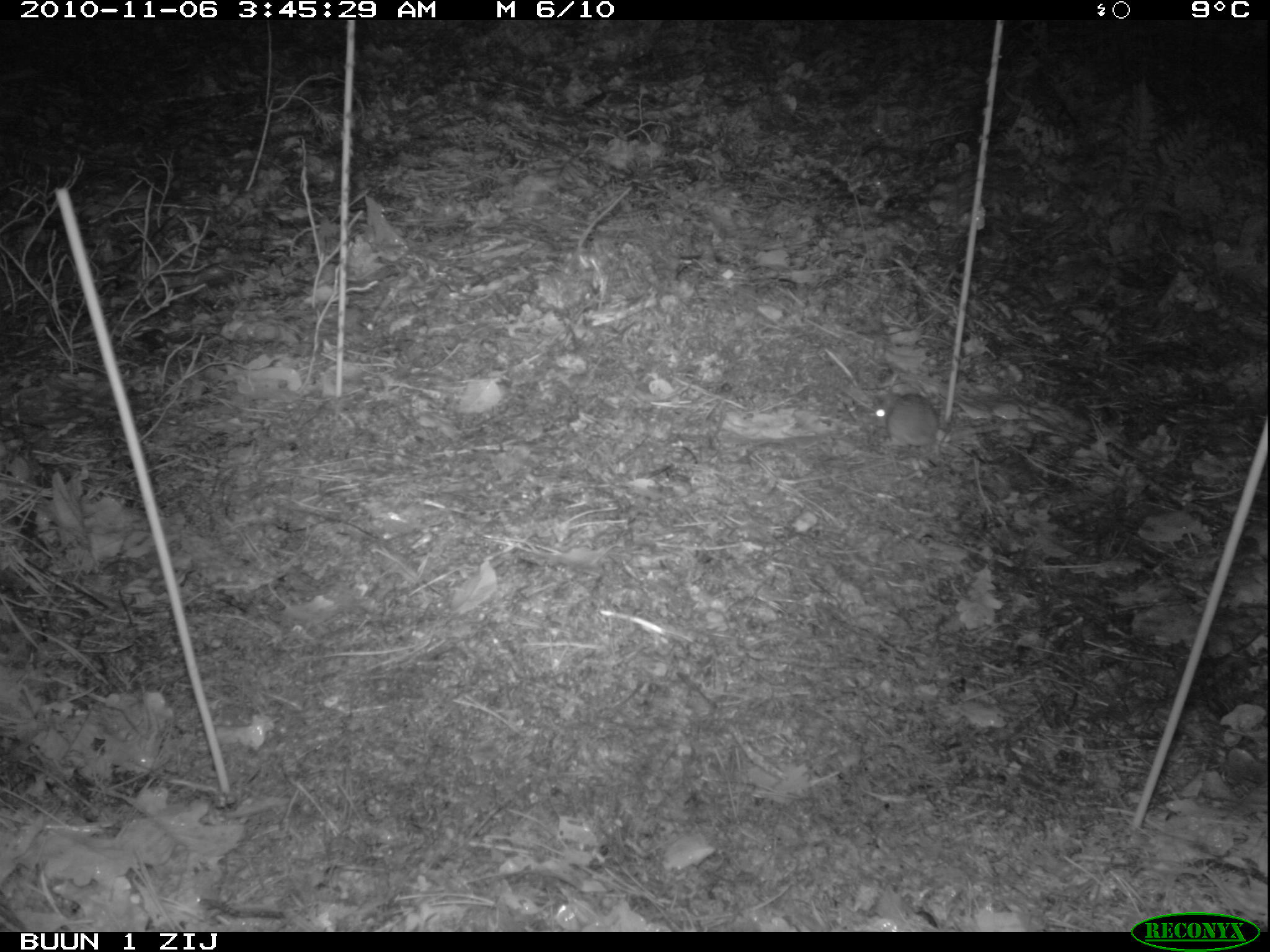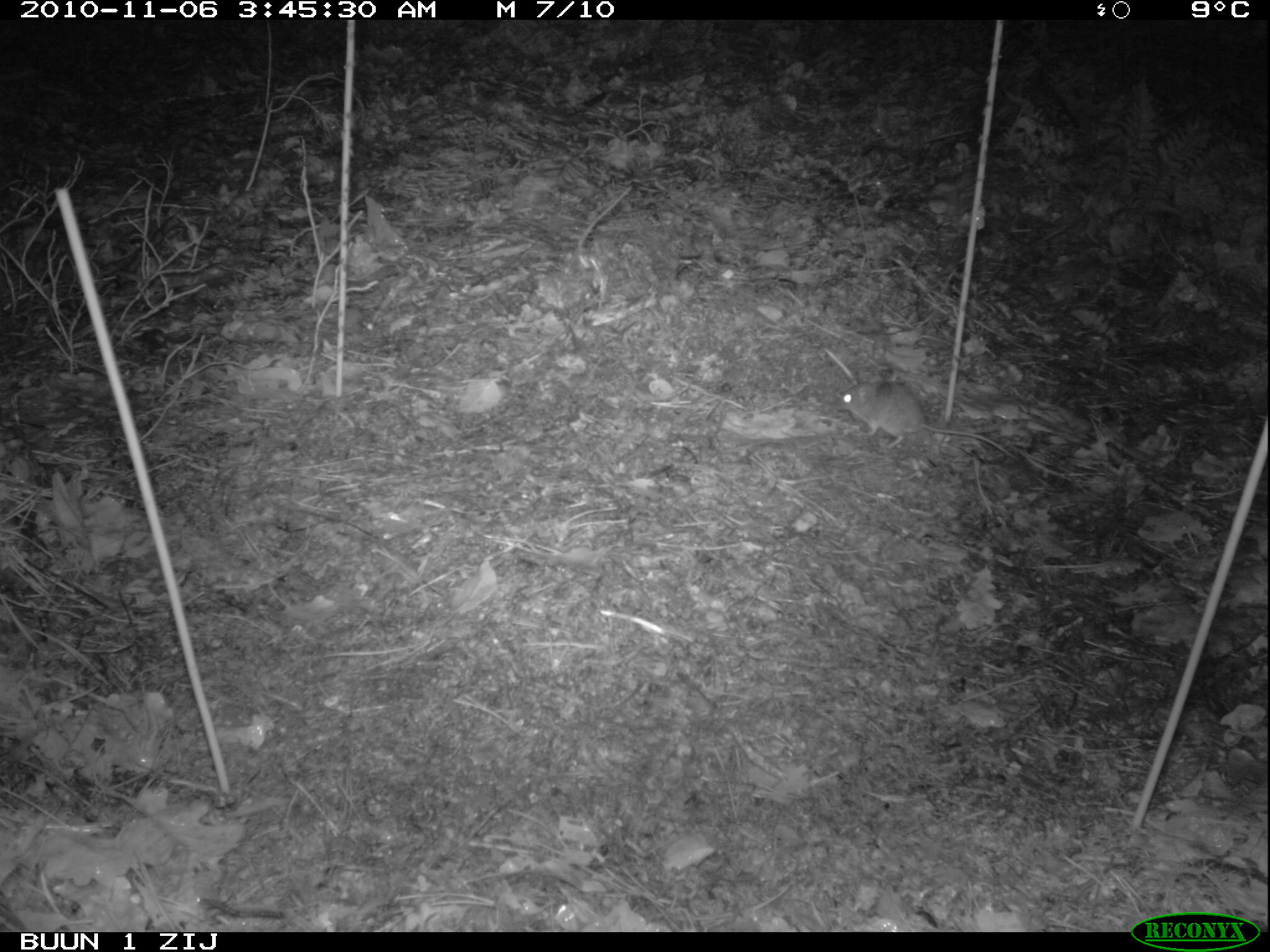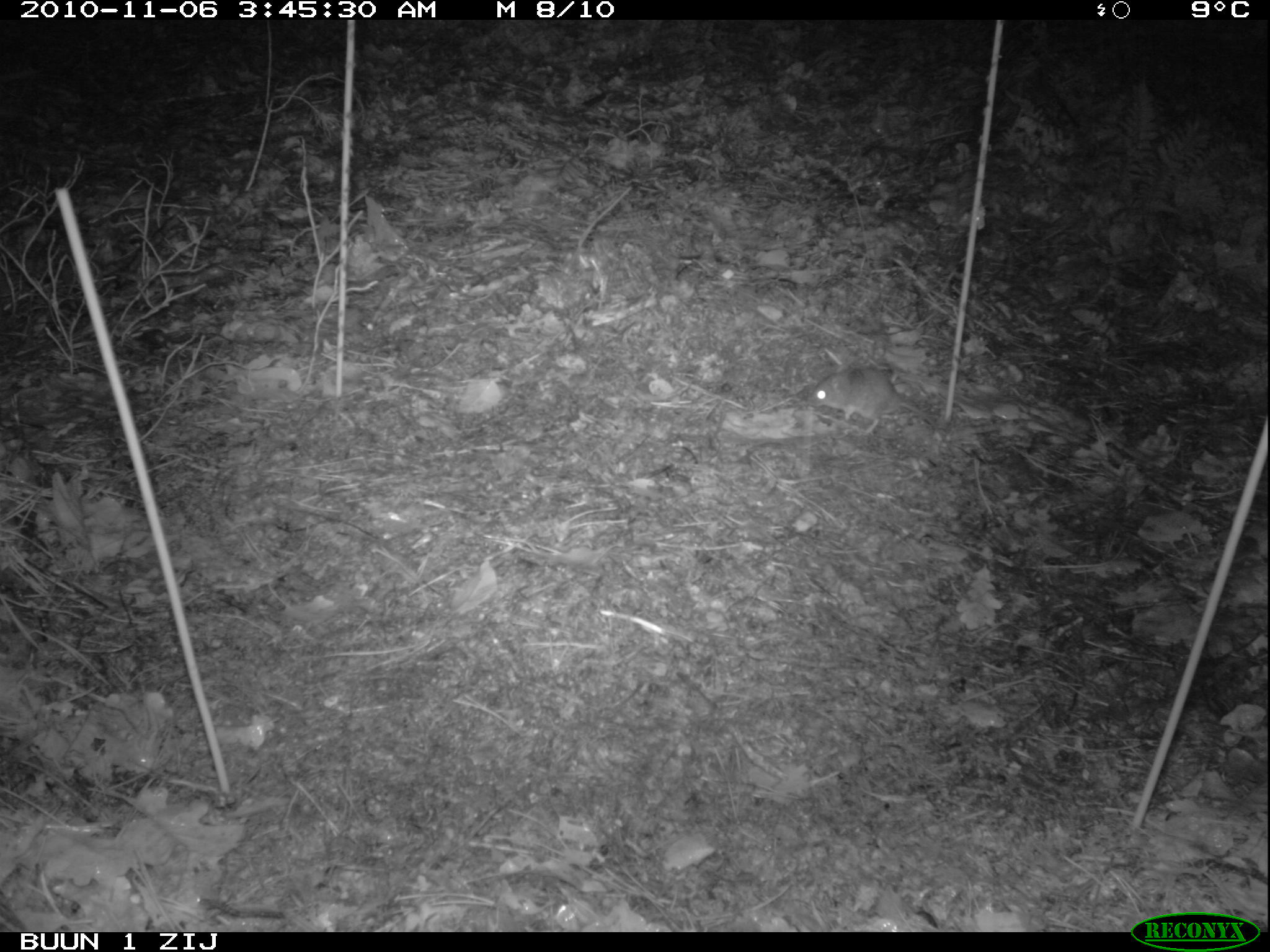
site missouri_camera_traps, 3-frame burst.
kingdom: Animalia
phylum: Chordata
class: Mammalia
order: Rodentia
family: Muridae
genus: Apodemus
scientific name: Apodemus sylvaticus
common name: wood mouse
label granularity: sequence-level